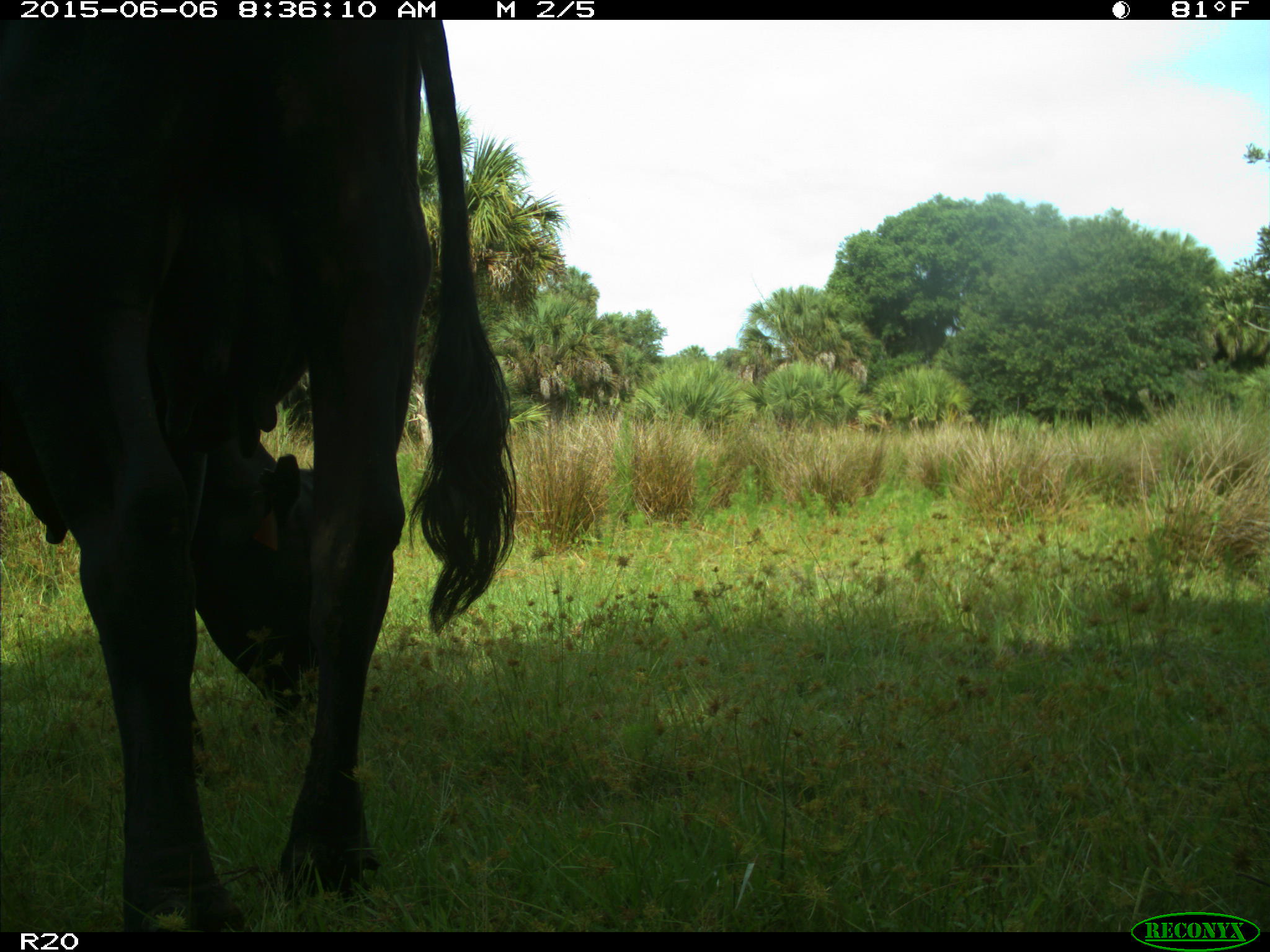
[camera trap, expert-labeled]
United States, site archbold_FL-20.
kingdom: Animalia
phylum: Chordata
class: Mammalia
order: Artiodactyla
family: Bovidae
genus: Bos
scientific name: Bos taurus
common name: domestic cow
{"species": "Bos taurus (domestic cow)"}